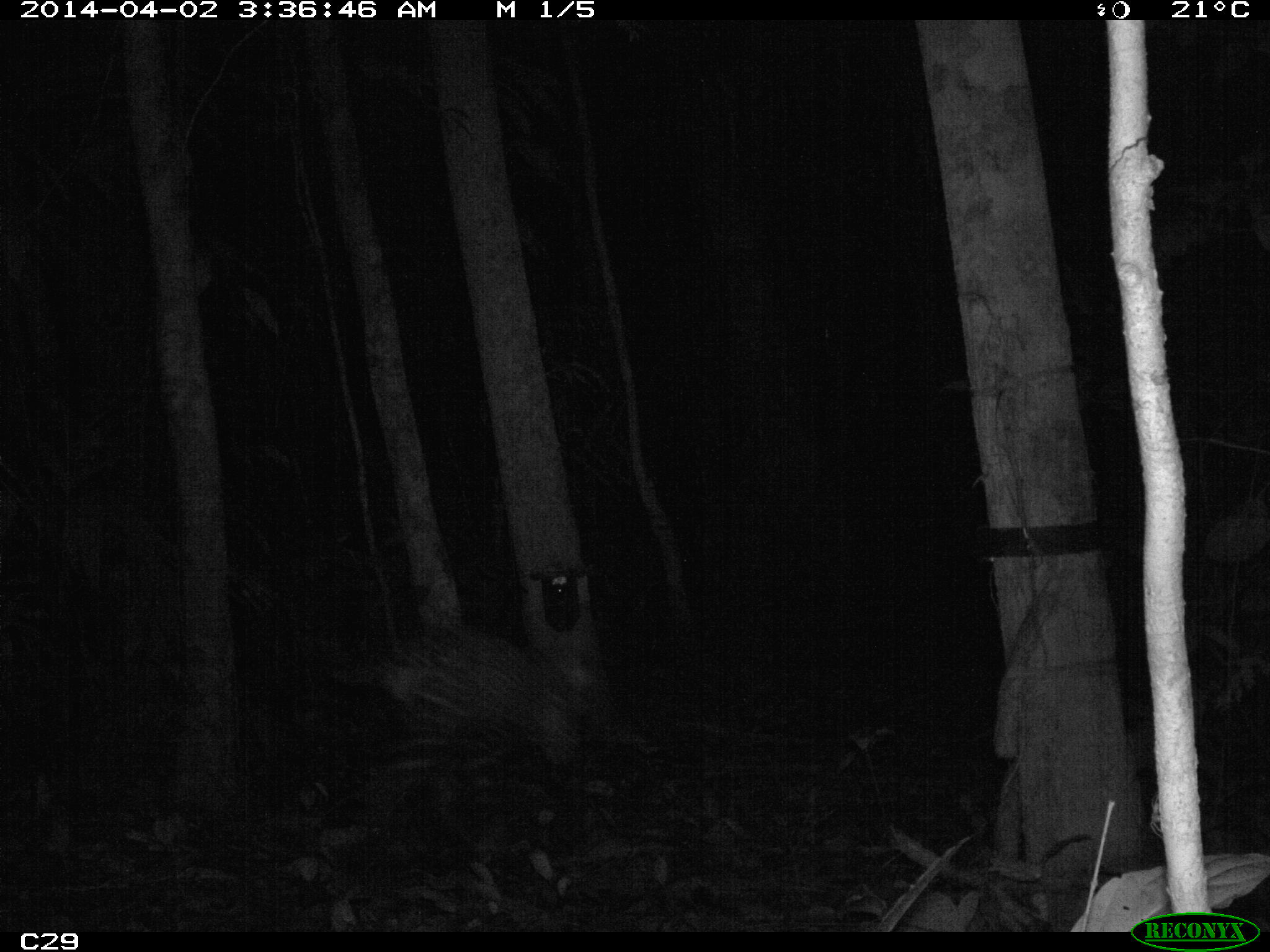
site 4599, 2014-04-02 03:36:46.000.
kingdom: Animalia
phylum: Chordata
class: Mammalia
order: Carnivora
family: Felidae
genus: Panthera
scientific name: Panthera onca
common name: jaguar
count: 1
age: adult